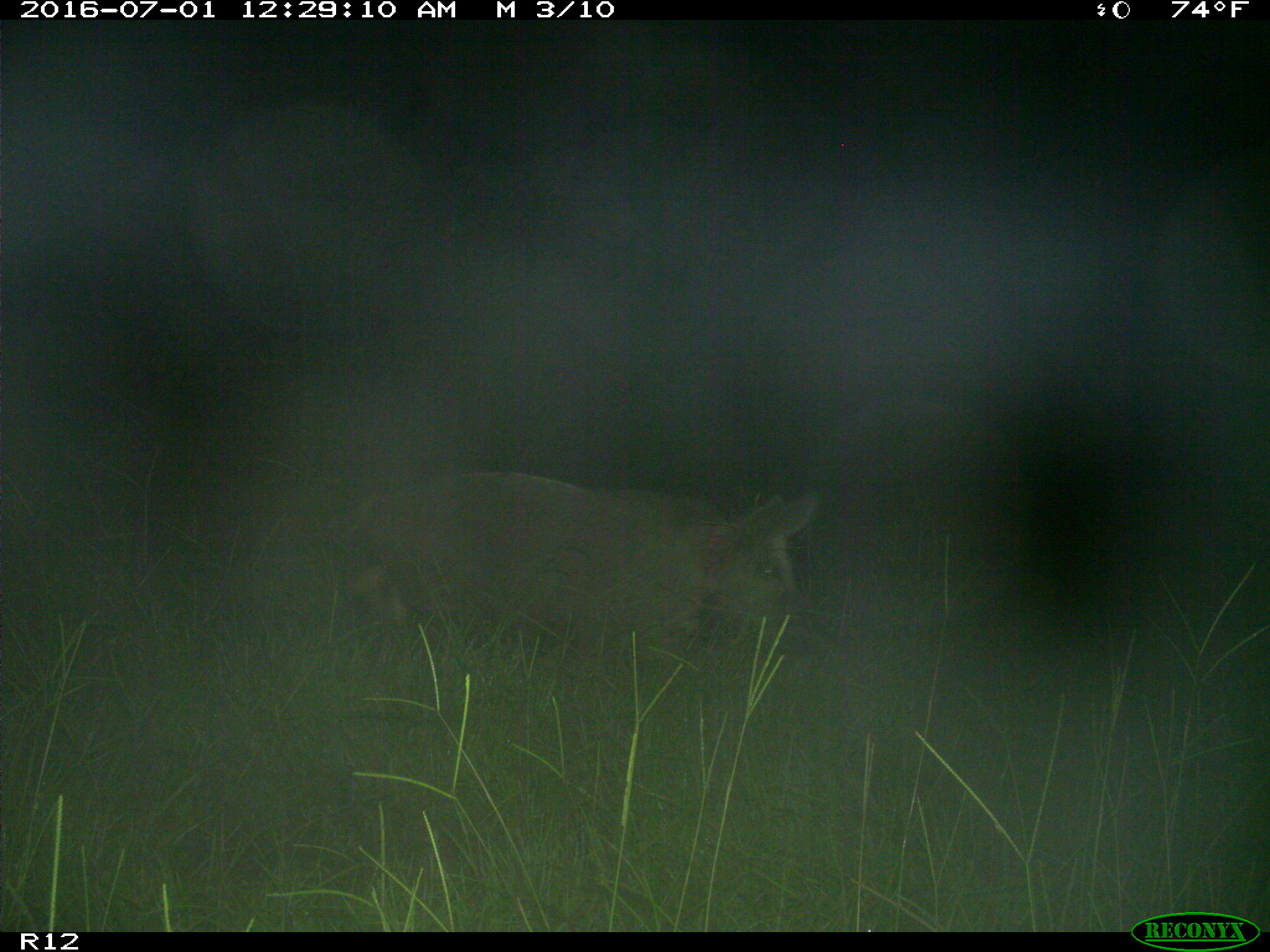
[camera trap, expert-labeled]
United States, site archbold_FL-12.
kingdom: Animalia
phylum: Chordata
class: Mammalia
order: Artiodactyla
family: Suidae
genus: Sus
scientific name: Sus scrofa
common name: wild boar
Sus scrofa (wild boar).